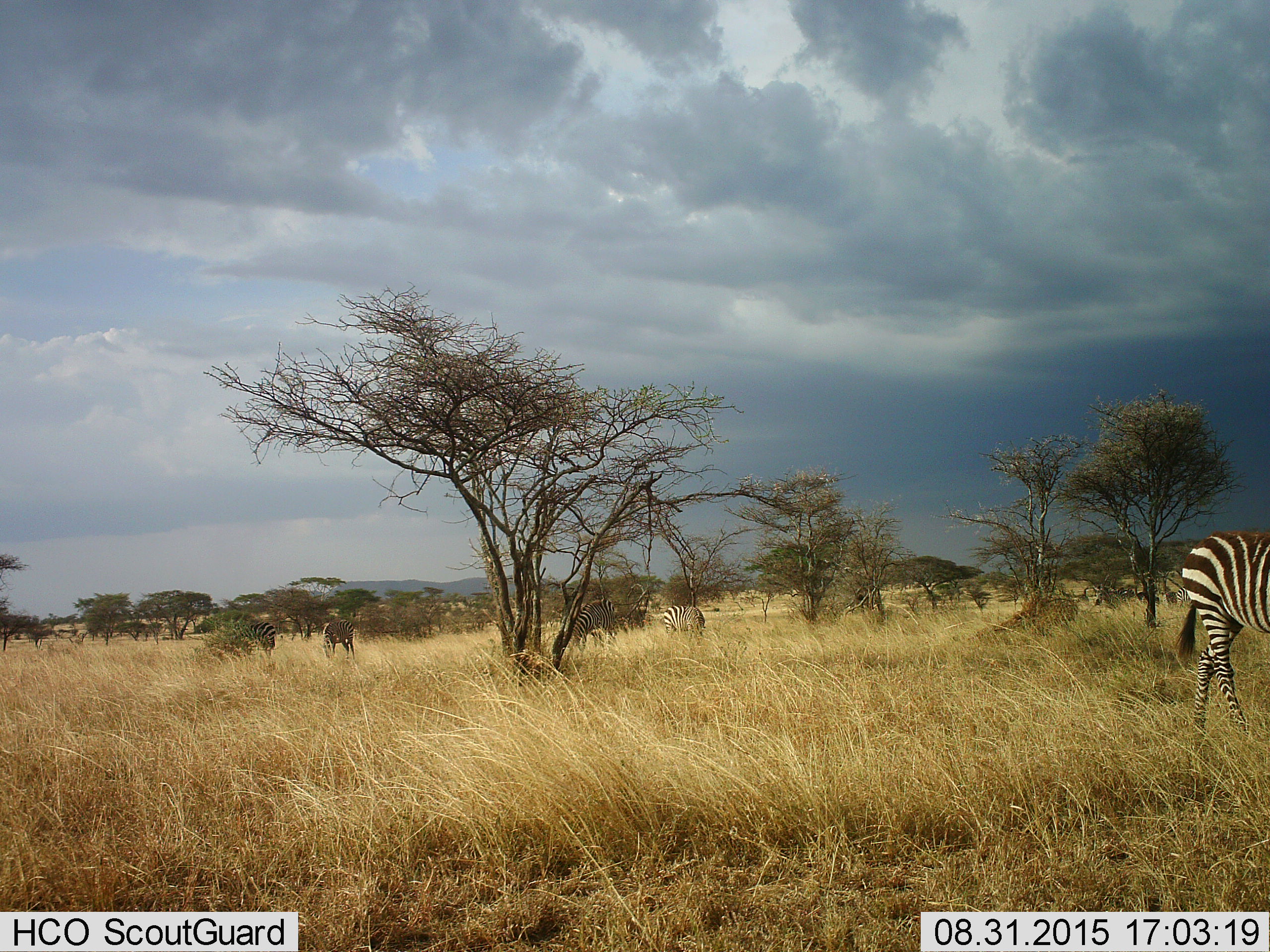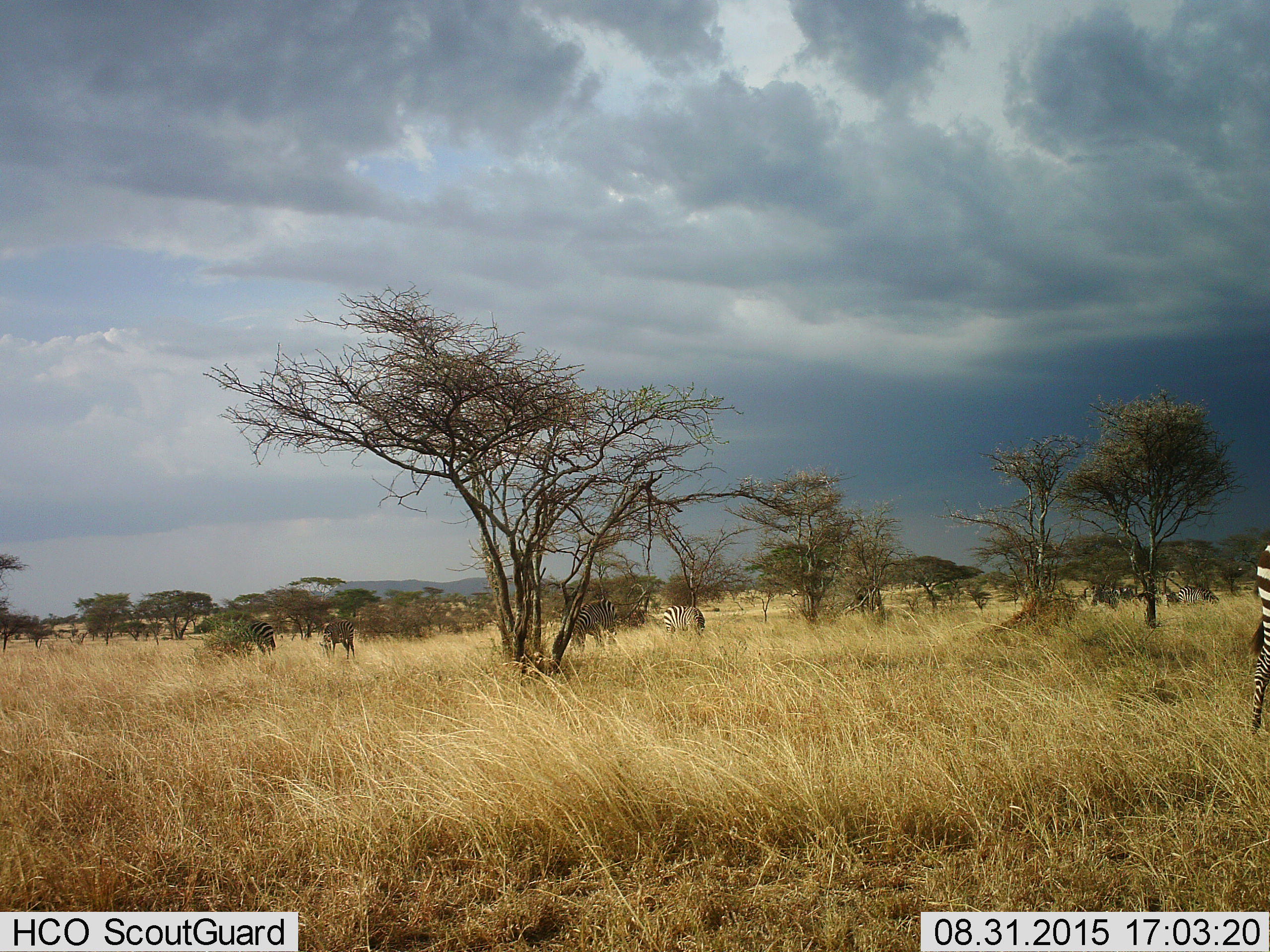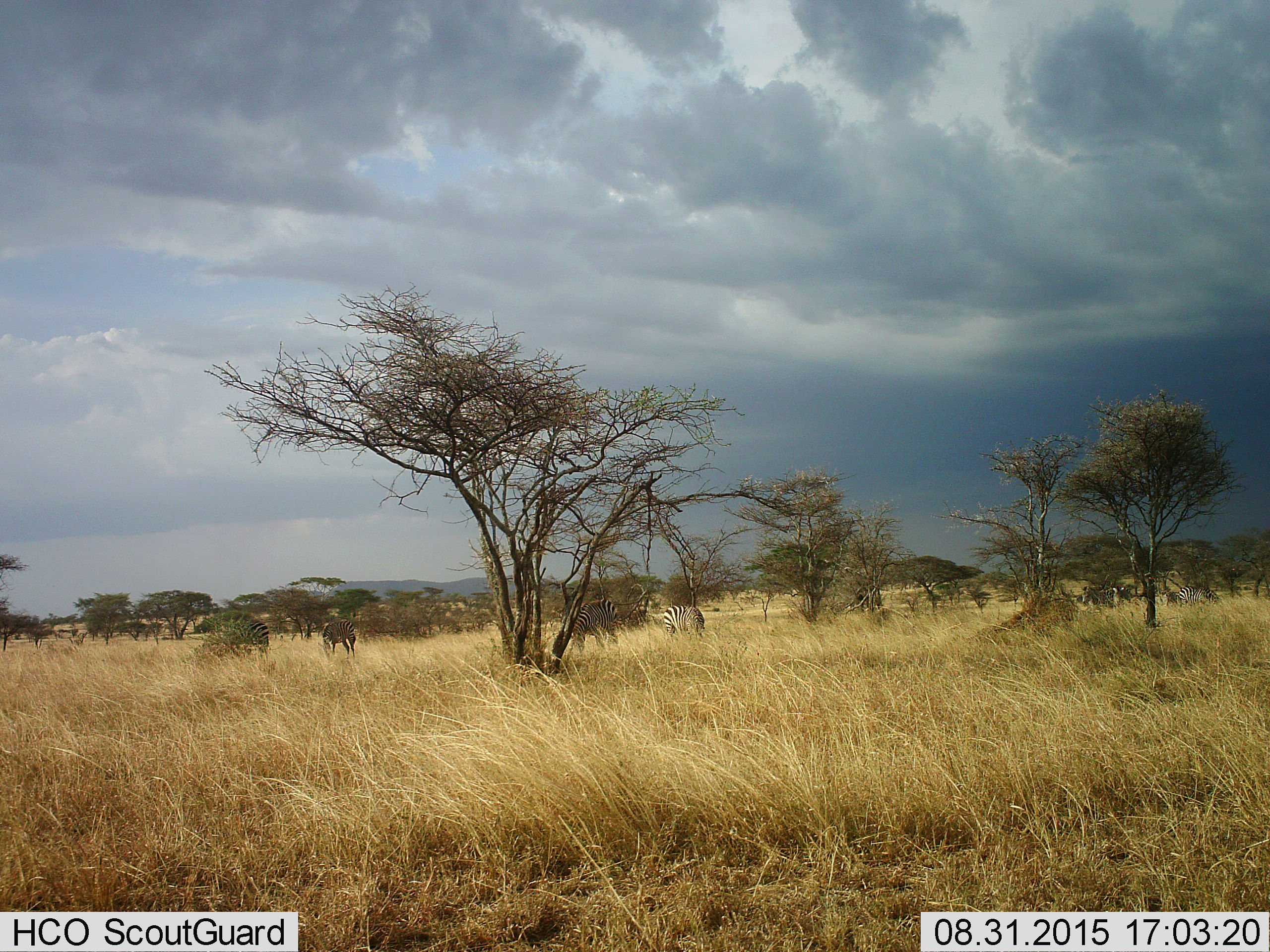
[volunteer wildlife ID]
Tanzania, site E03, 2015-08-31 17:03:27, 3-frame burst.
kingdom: Animalia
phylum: Chordata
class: Mammalia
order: Perissodactyla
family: Equidae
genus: Equus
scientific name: Equus quagga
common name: plains zebra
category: zebra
Zebra (plains zebra) (Equus quagga), count 7. Behavior (volunteer vote fractions): standing 61%, resting 0%, moving 67%, interacting 0%. Young present (vote fraction): 0%. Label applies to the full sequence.